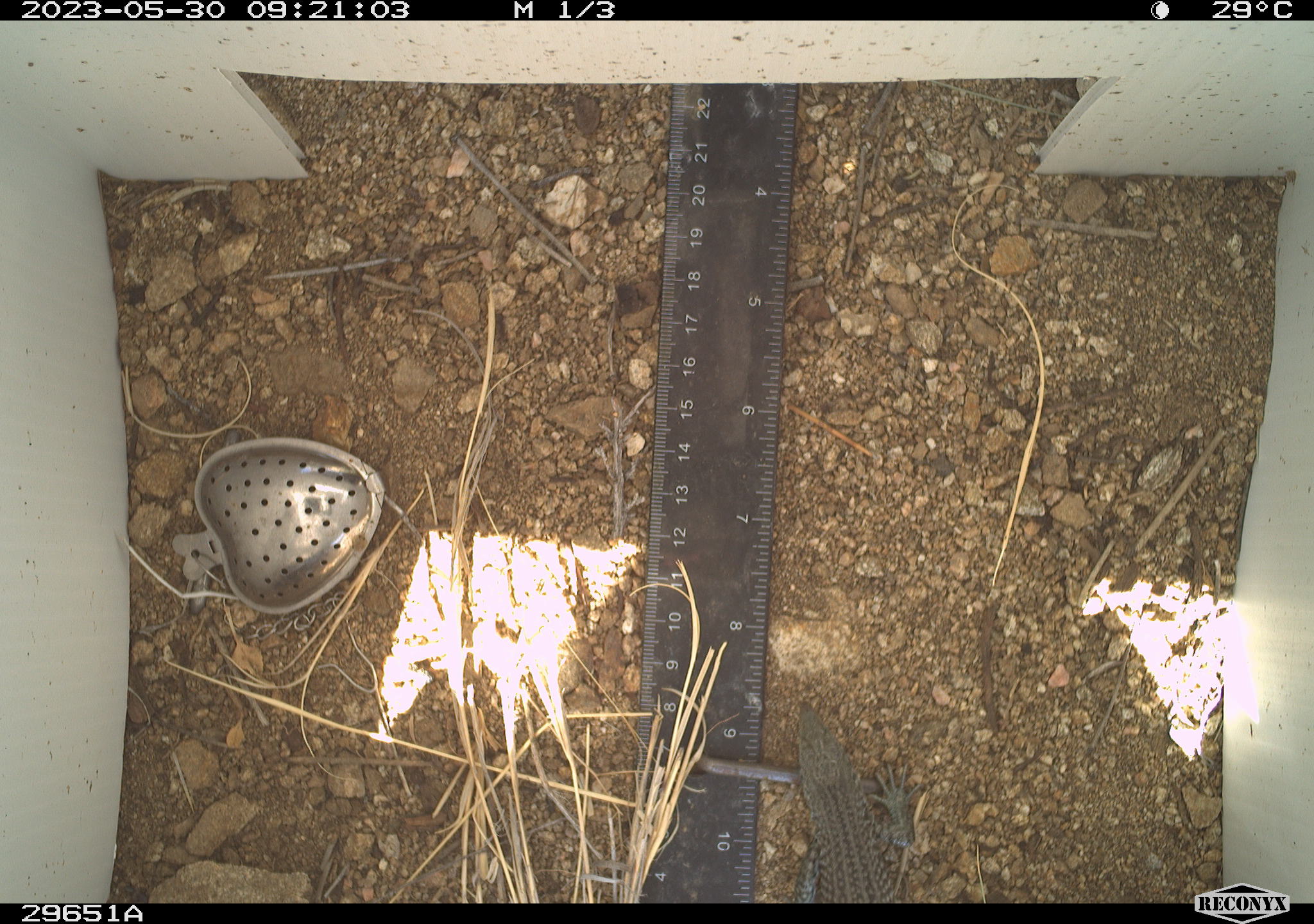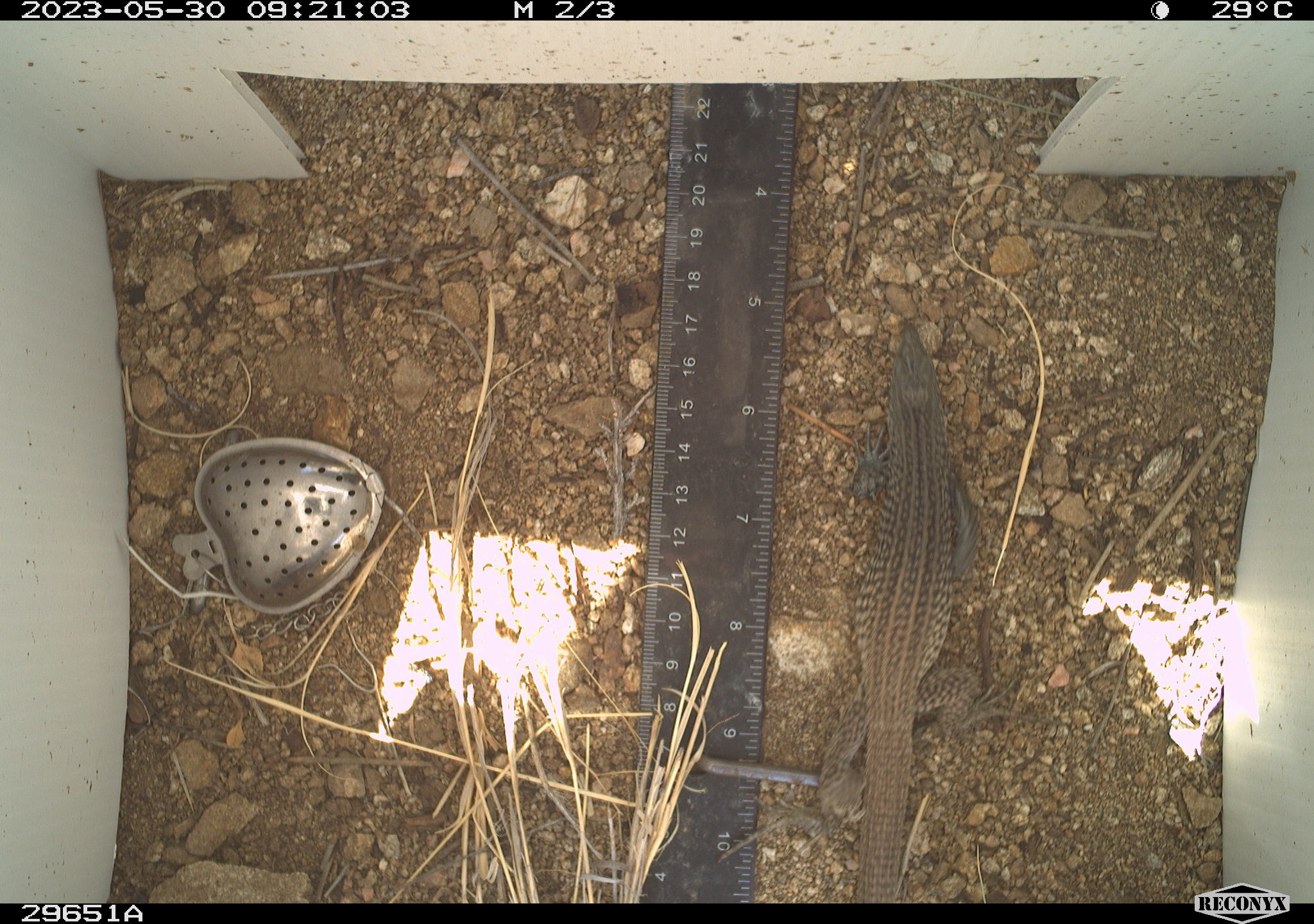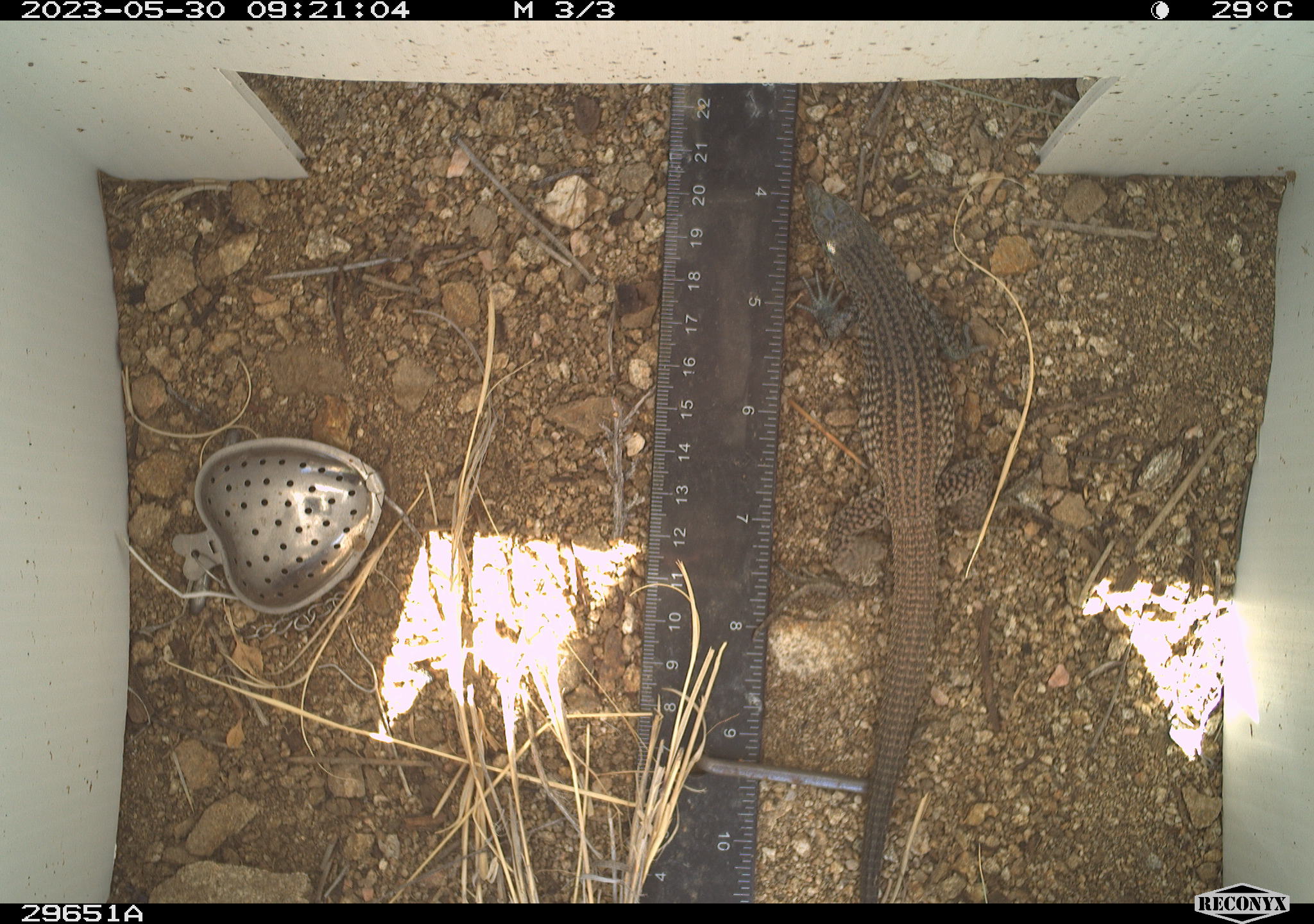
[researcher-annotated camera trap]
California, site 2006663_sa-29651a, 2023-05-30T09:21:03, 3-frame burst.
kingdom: Animalia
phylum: Chordata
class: Reptilia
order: Squamata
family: Teiidae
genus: Aspidoscelis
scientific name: Aspidoscelis tigris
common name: western whiptail